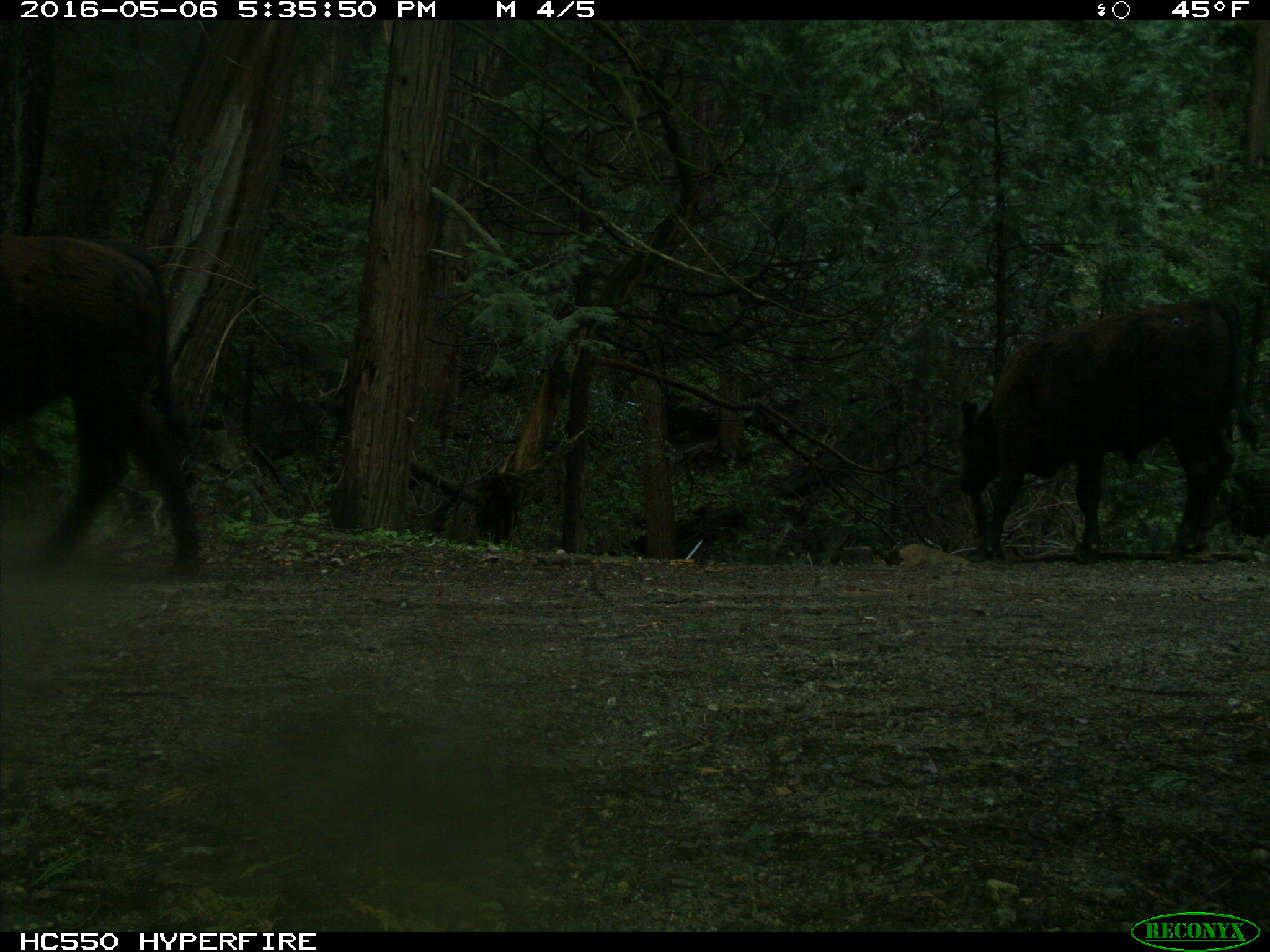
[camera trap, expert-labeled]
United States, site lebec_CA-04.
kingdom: Animalia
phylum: Chordata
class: Mammalia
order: Artiodactyla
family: Bovidae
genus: Bos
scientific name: Bos taurus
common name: domestic cow